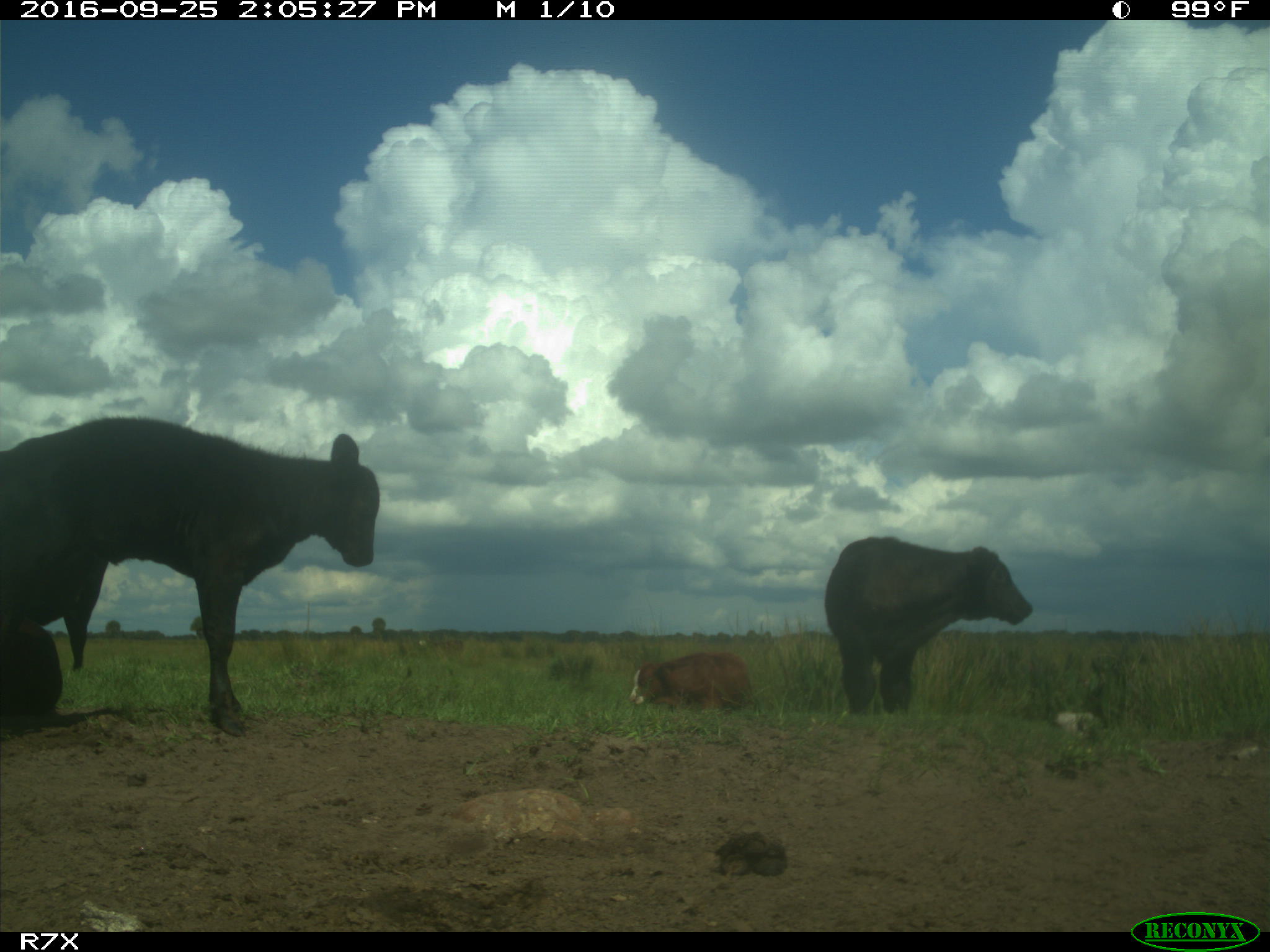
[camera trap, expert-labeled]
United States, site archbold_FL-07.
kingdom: Animalia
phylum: Chordata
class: Mammalia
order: Artiodactyla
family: Bovidae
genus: Bos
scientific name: Bos taurus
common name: domestic cow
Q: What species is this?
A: Bos taurus (domestic cow).